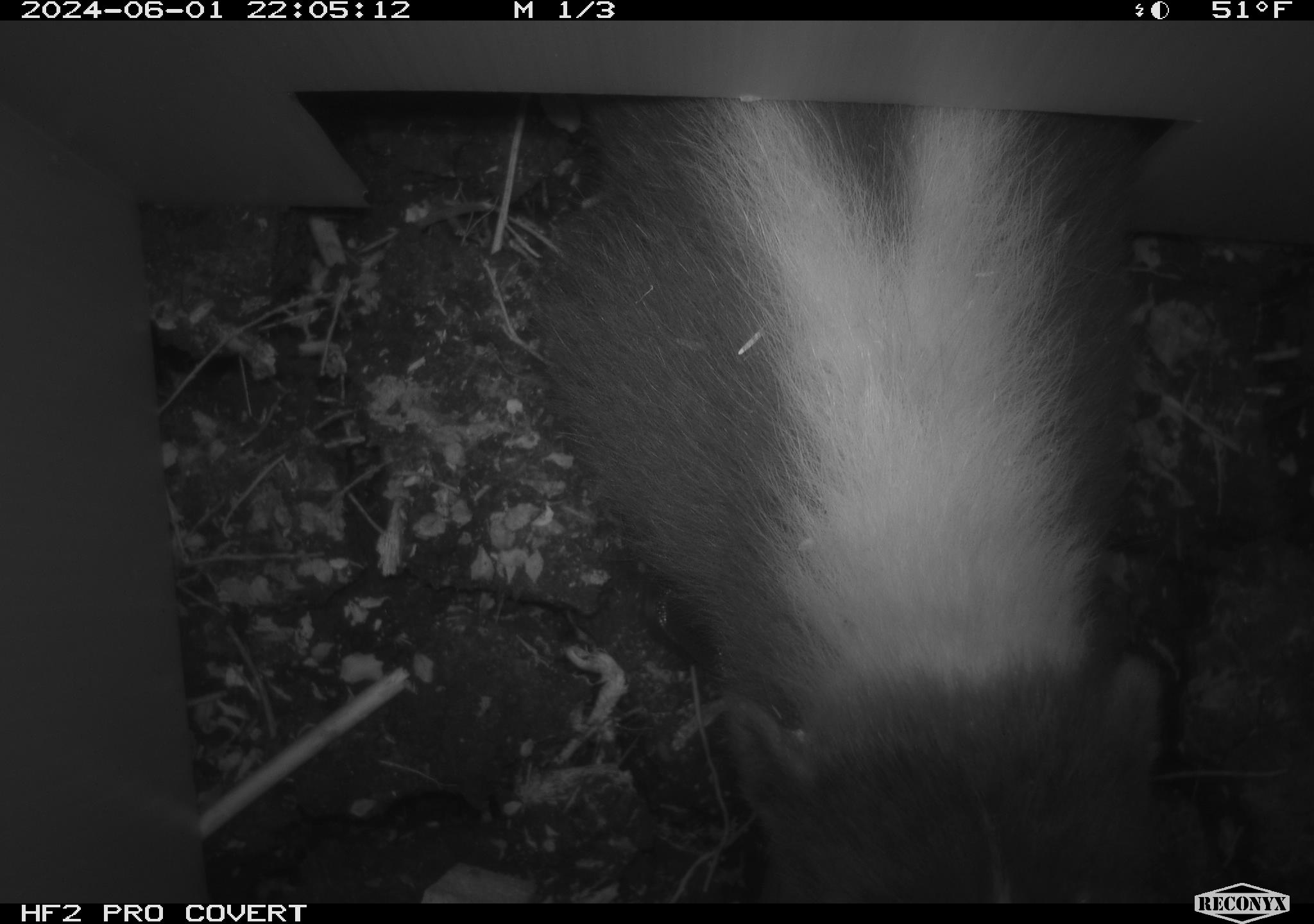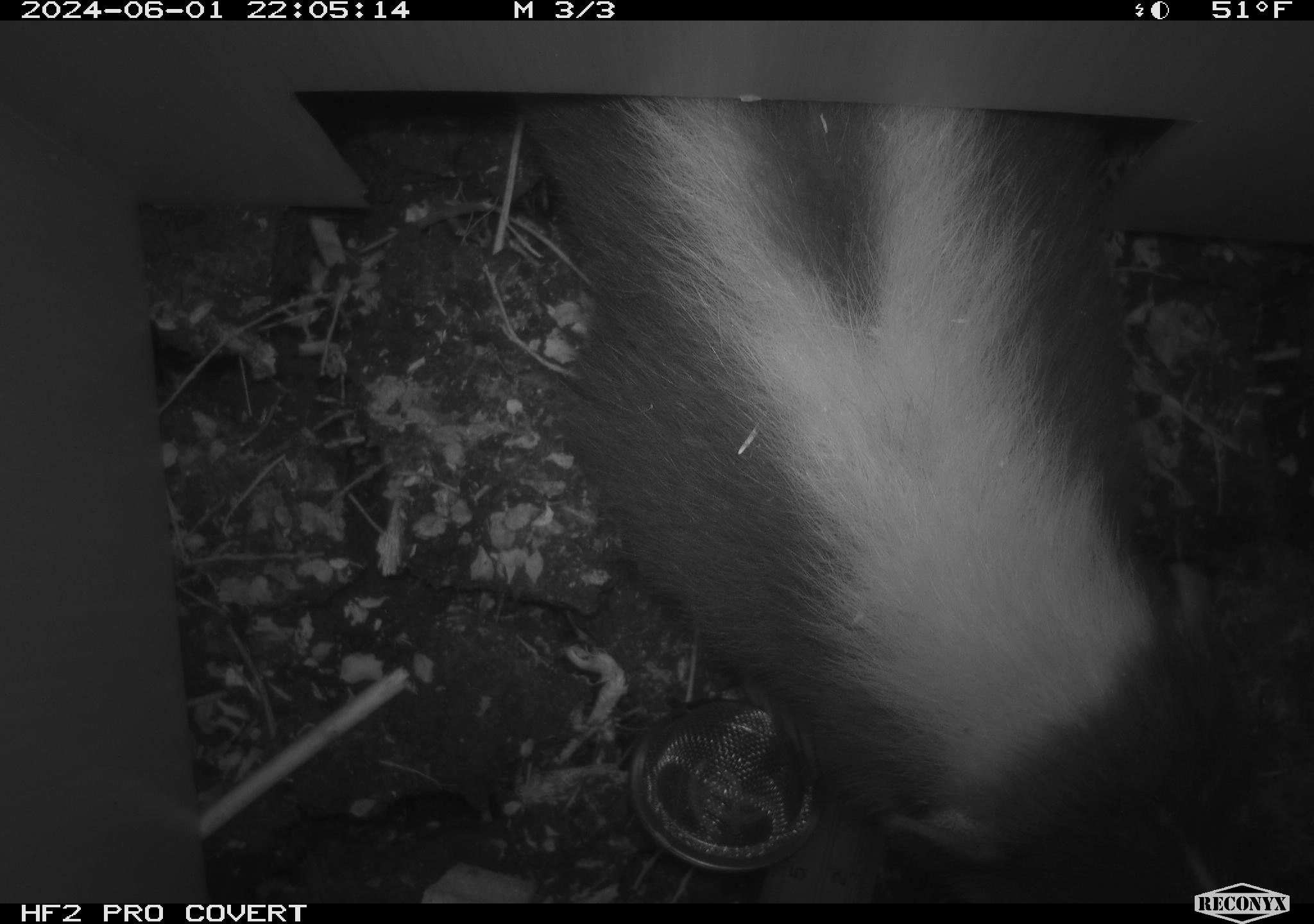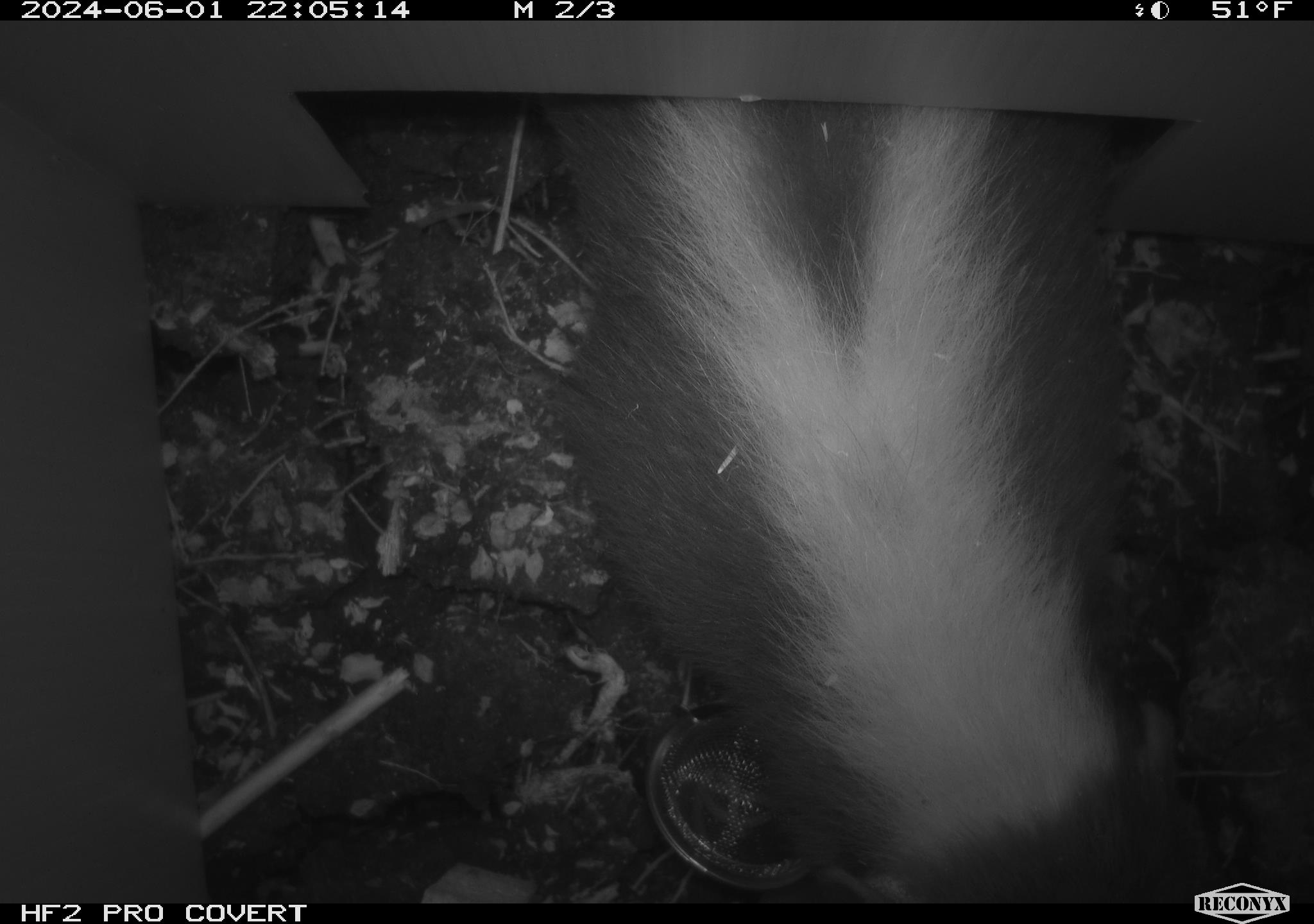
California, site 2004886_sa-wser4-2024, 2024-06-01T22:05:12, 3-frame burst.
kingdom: Animalia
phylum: Chordata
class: Mammalia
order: Carnivora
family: Mephitidae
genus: Mephitis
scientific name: Mephitis mephitis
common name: striped skunk